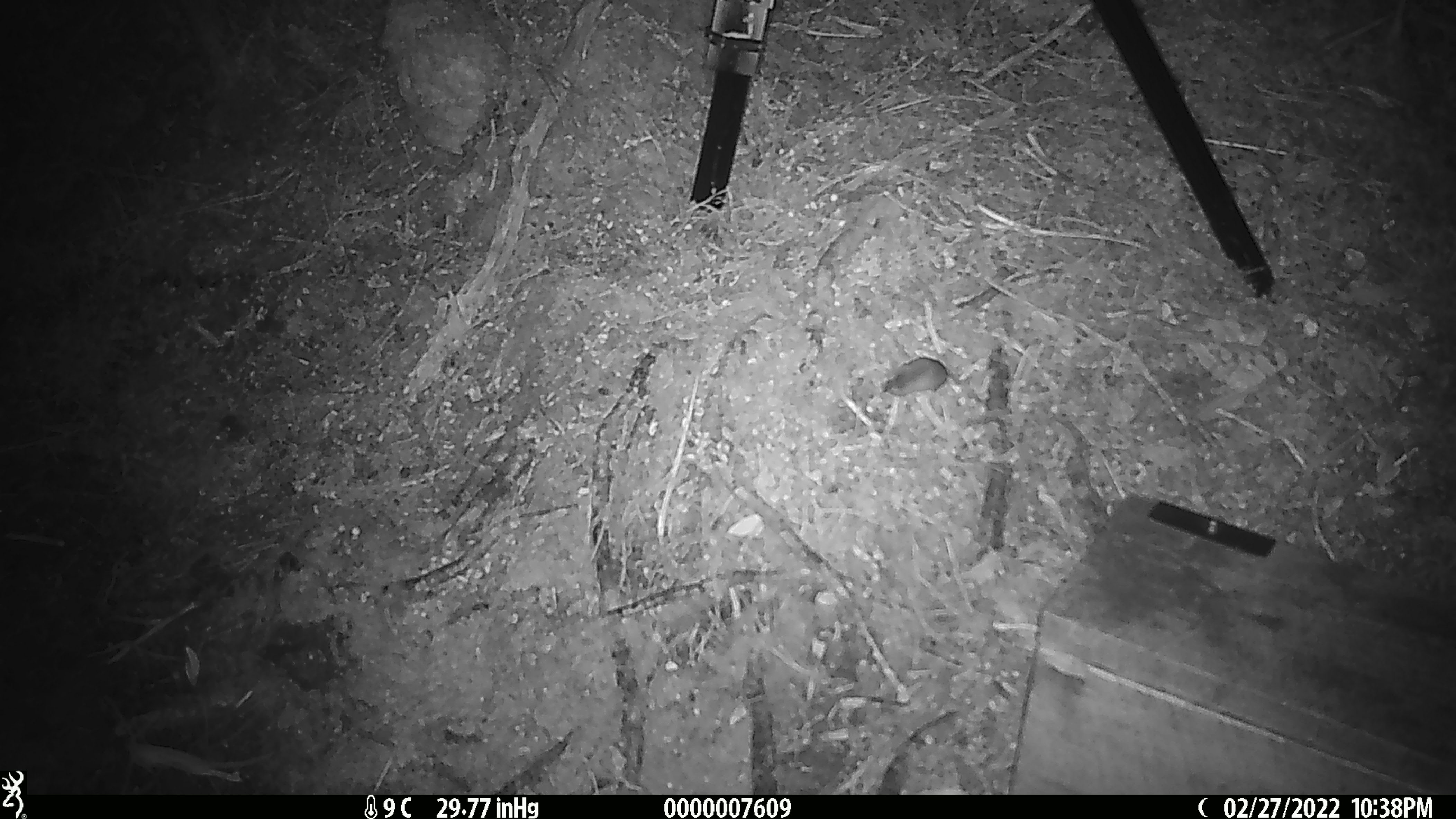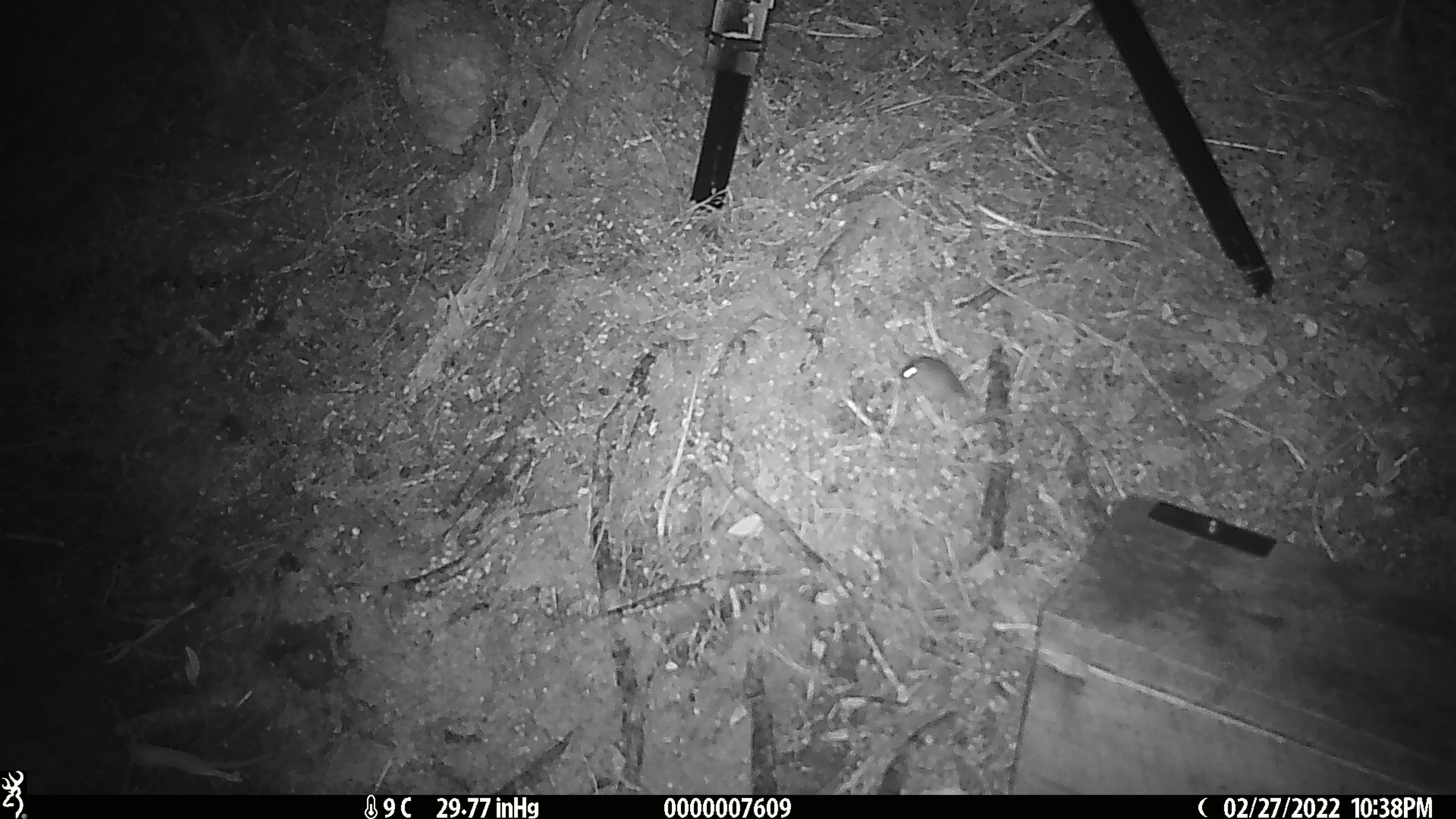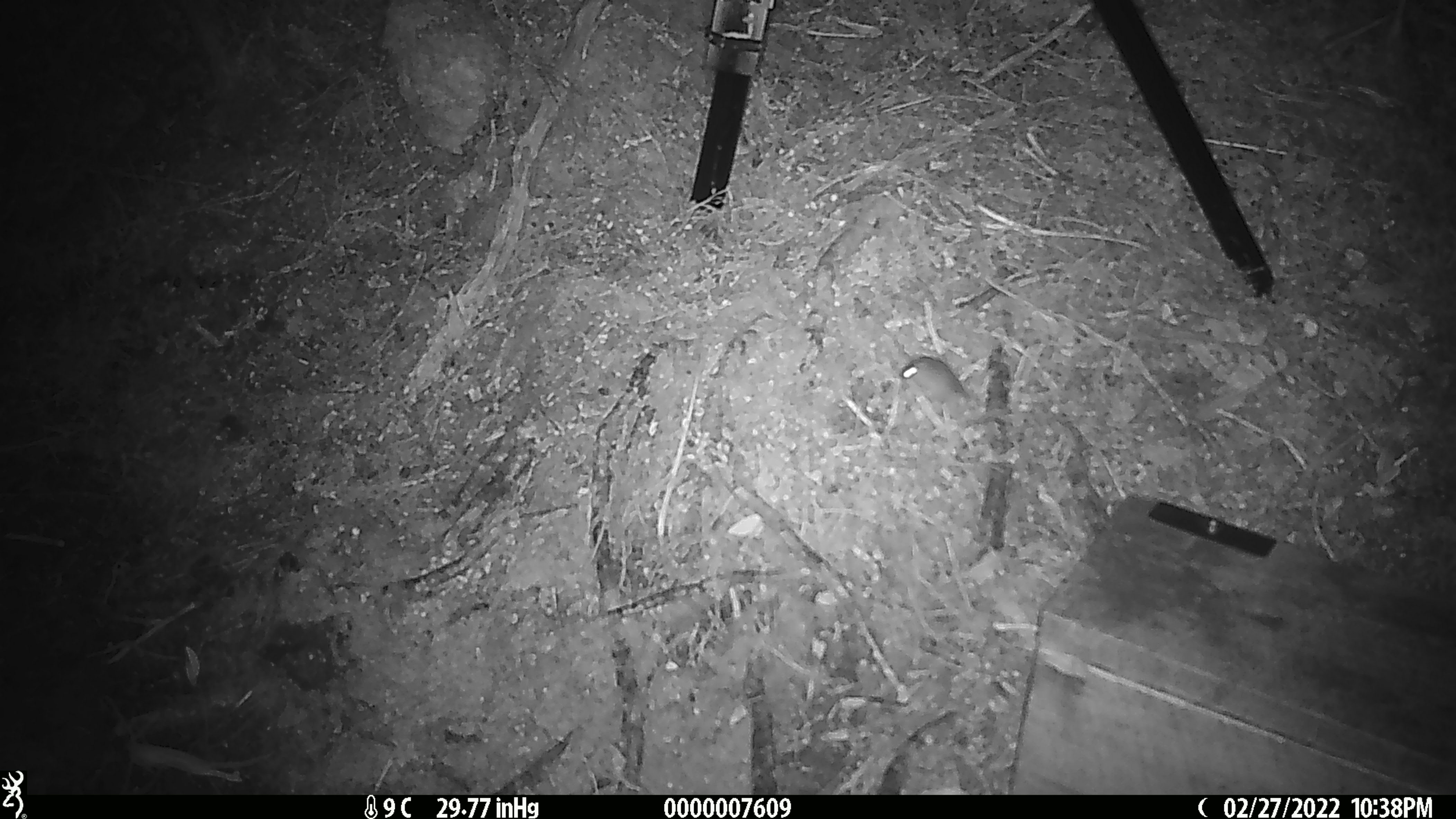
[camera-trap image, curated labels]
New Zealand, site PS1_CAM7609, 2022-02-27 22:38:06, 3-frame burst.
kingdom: Animalia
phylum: Chordata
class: Mammalia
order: Rodentia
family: Muridae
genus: Mus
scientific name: Mus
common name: mouse